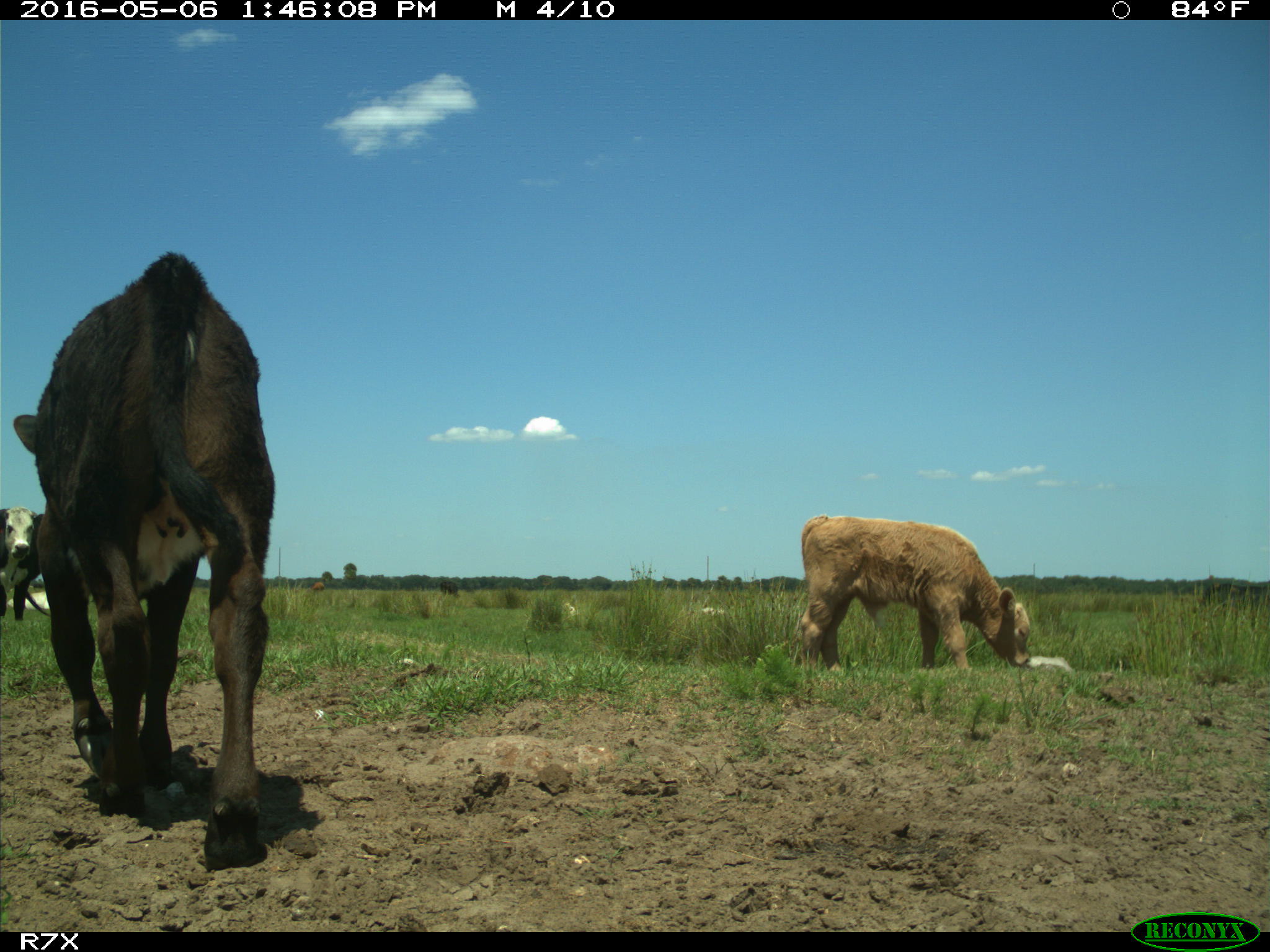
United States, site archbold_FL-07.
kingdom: Animalia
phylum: Chordata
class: Mammalia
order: Artiodactyla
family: Bovidae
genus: Bos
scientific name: Bos taurus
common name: domestic cow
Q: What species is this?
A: Bos taurus (domestic cow).